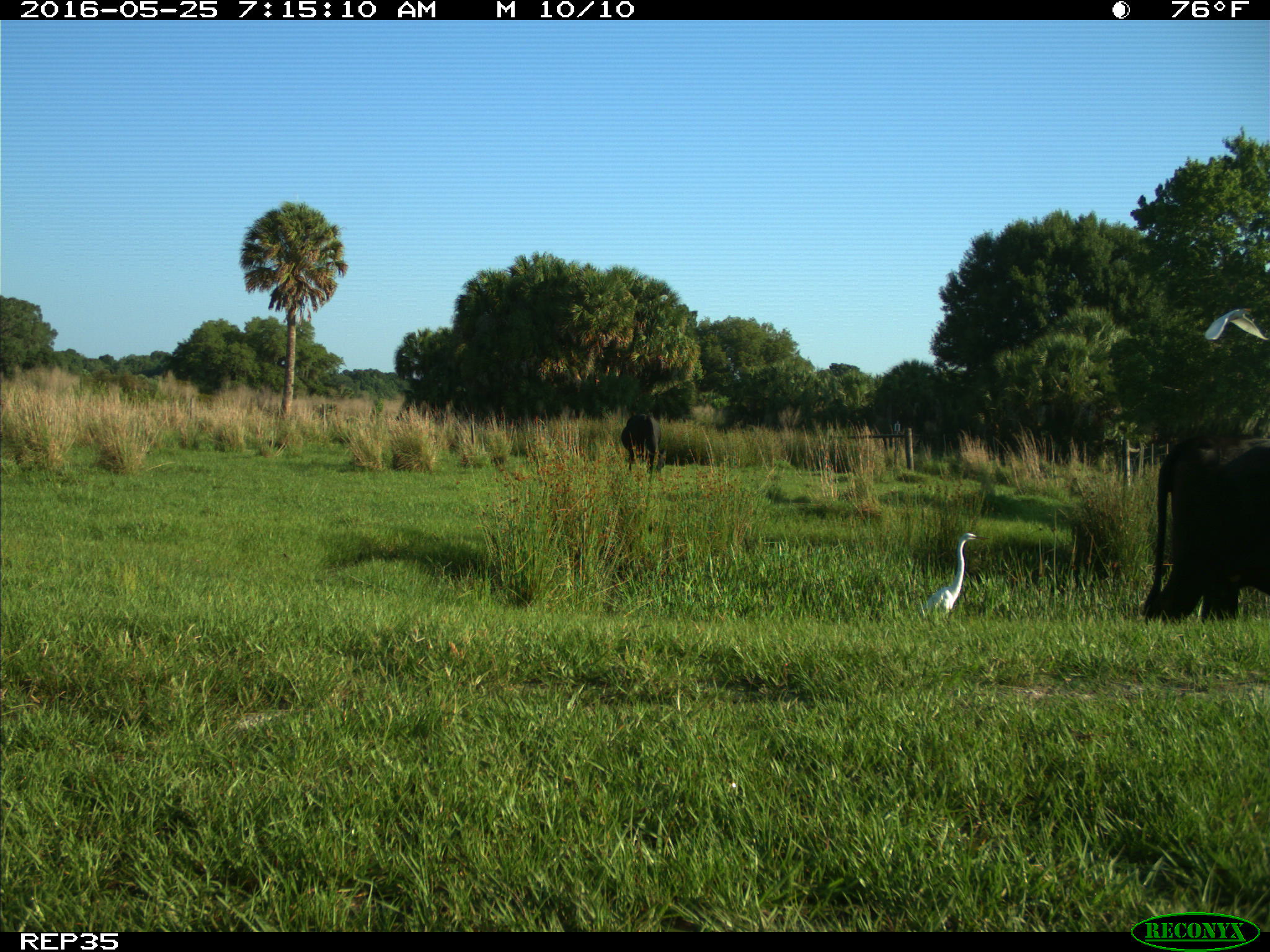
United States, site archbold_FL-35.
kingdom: Animalia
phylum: Chordata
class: Mammalia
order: Artiodactyla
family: Bovidae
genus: Bos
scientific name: Bos taurus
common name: domestic cow